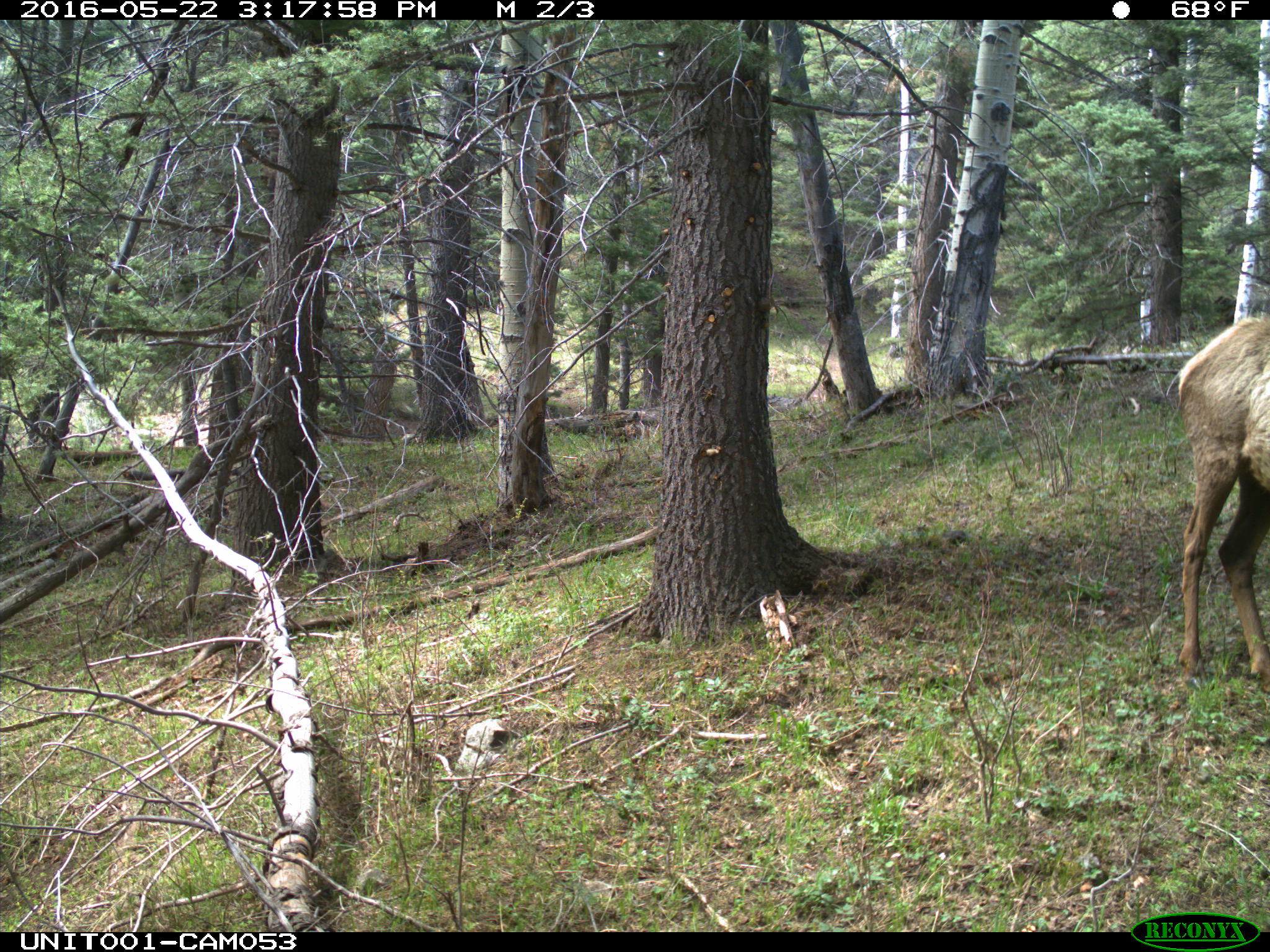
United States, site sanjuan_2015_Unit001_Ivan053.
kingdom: Animalia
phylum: Chordata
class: Mammalia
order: Artiodactyla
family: Cervidae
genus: Cervus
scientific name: Cervus elaphus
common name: red deer